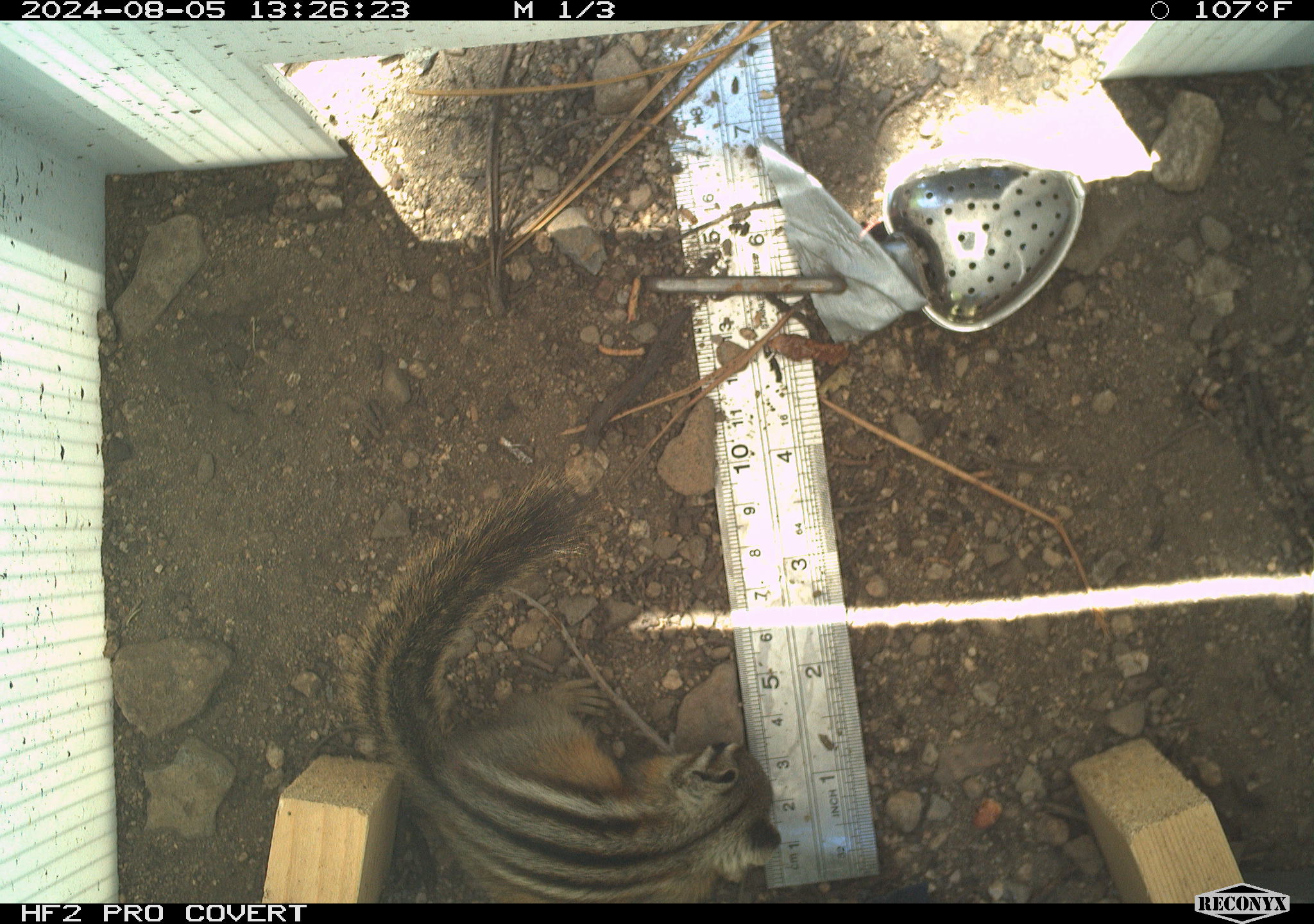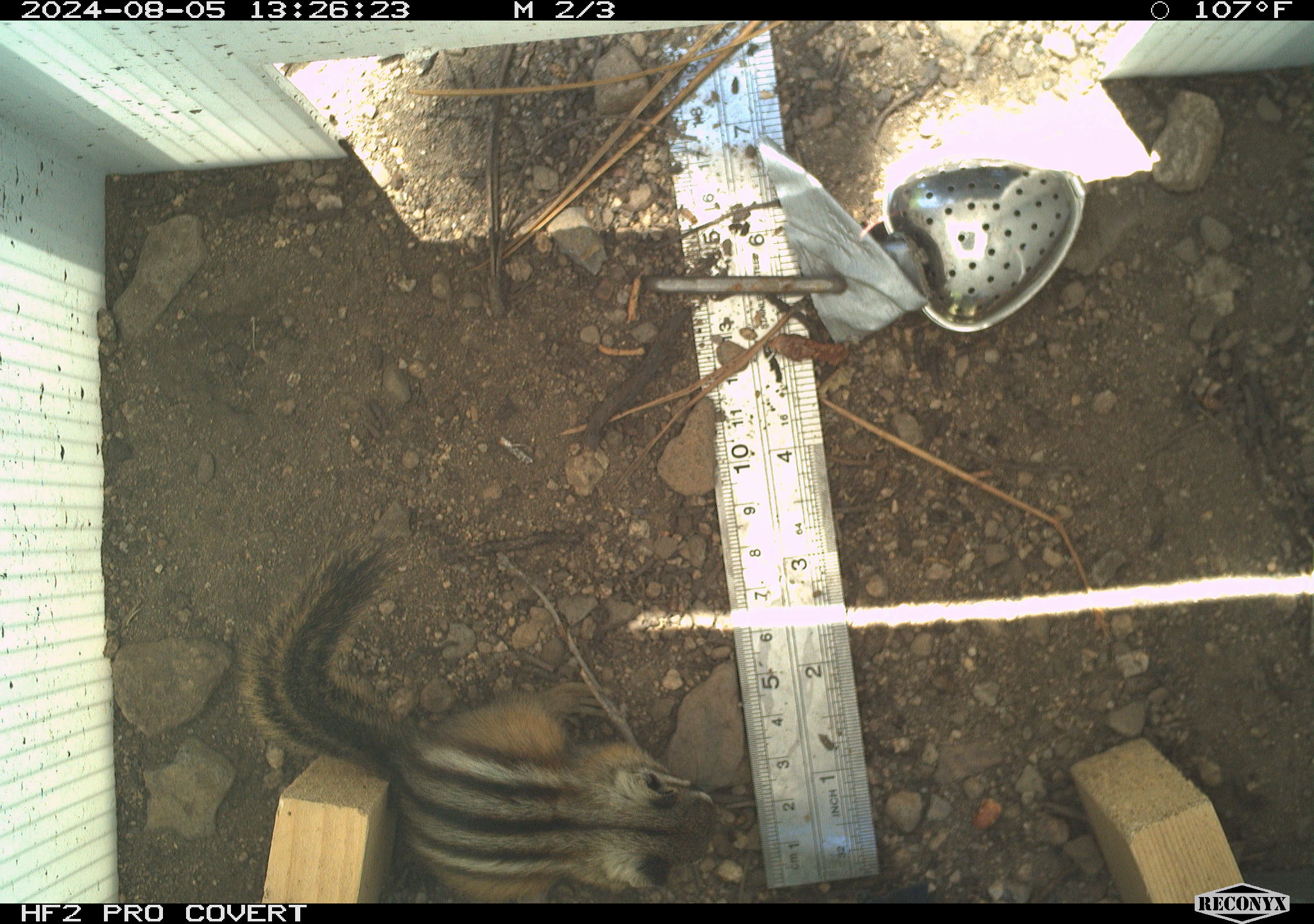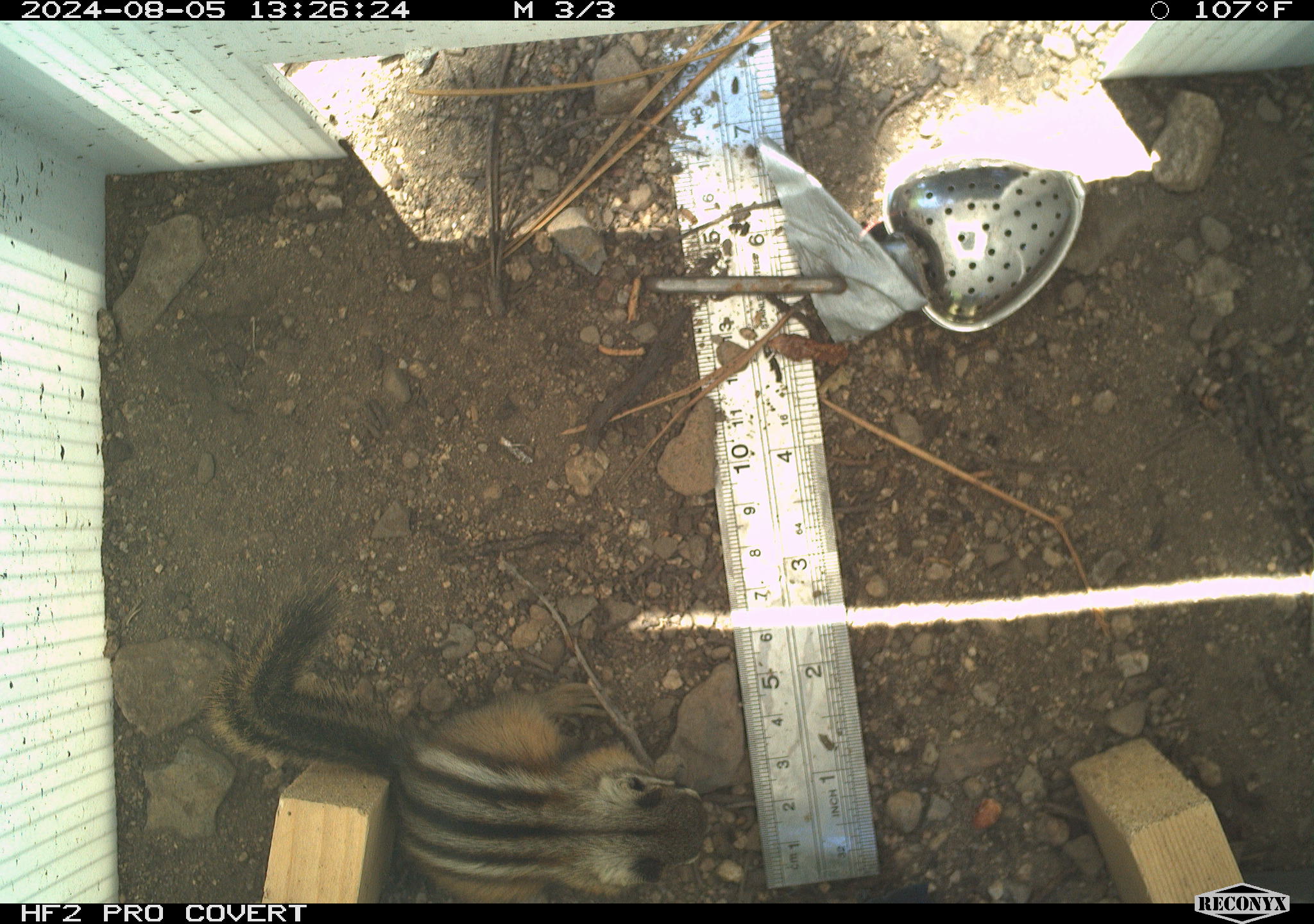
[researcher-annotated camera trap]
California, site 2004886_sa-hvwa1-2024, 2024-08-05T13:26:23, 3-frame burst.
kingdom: Animalia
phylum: Chordata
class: Mammalia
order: Rodentia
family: Sciuridae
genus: Neotamias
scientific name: Neotamias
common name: western chipmunks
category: neotamias species